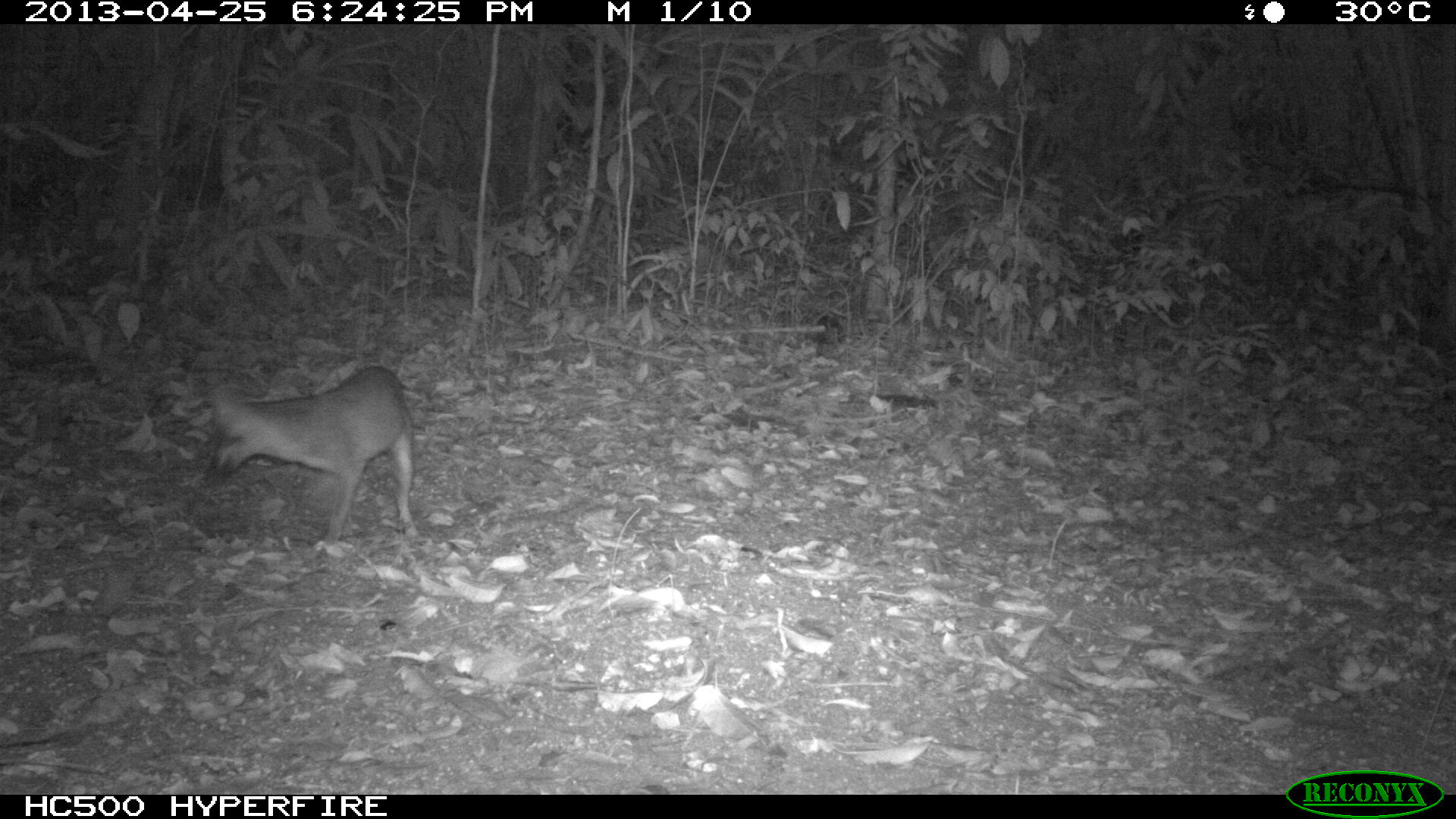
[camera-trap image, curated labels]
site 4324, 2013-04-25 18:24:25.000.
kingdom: Animalia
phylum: Chordata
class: Mammalia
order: Carnivora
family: Canidae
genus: Urocyon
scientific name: Urocyon cinereoargenteus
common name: gray fox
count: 1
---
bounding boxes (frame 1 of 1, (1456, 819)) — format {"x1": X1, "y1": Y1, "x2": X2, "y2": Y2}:
urocyon cinereoargenteus: {"x1": 209, "y1": 365, "x2": 419, "y2": 543}